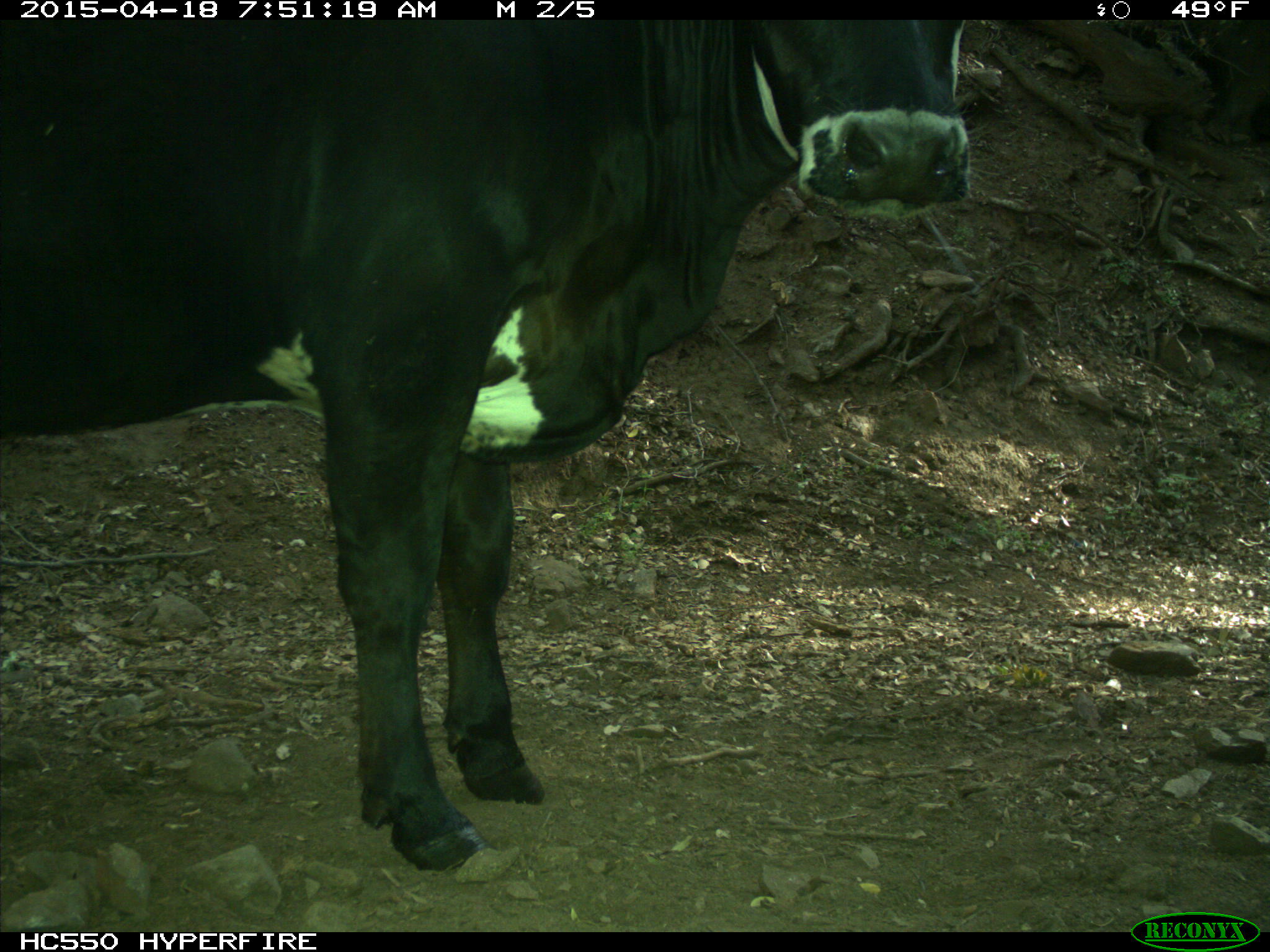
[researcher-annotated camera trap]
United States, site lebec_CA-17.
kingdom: Animalia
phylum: Chordata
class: Mammalia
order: Artiodactyla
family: Bovidae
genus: Bos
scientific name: Bos taurus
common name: domestic cow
Bos taurus (domestic cow).